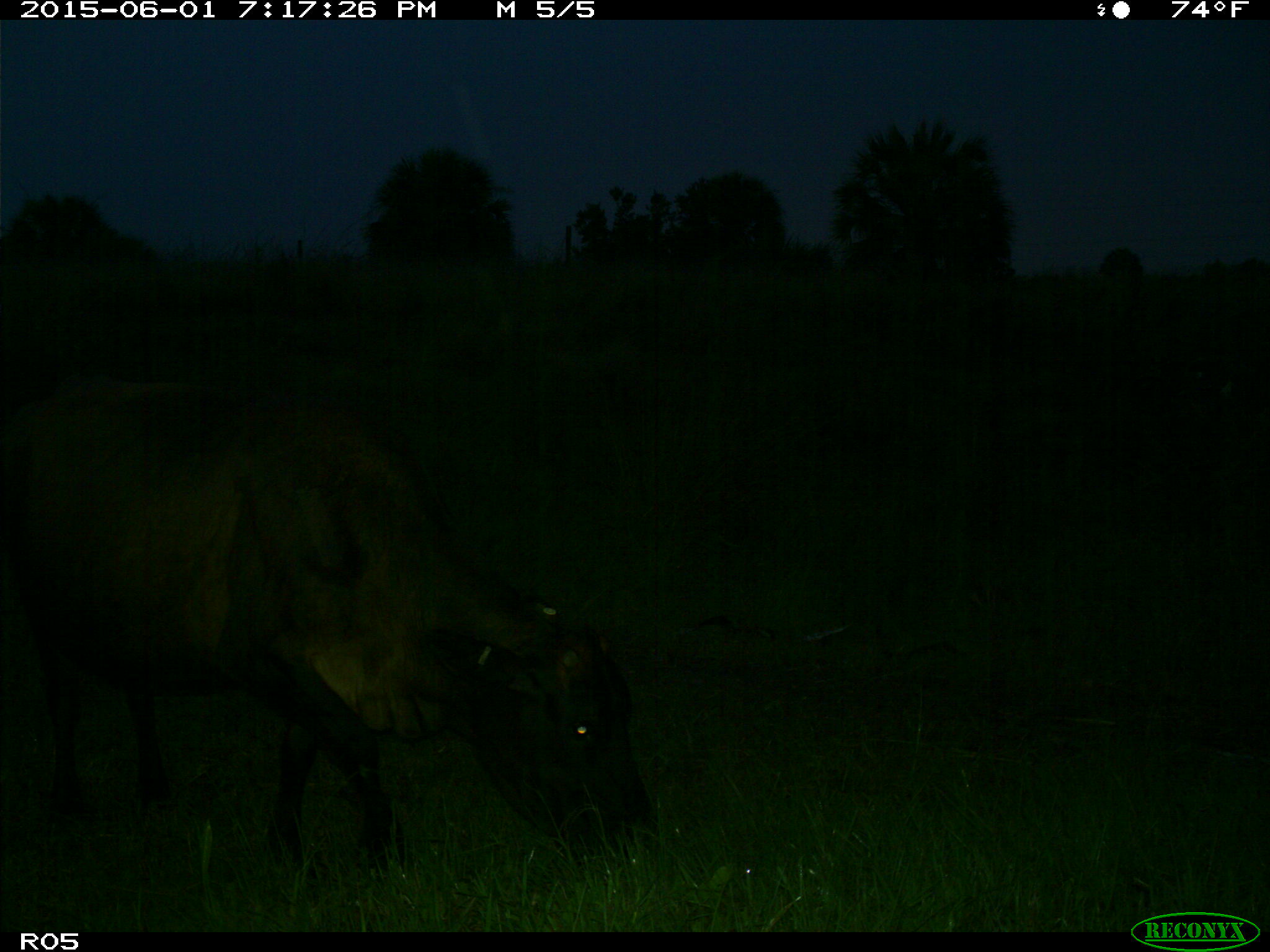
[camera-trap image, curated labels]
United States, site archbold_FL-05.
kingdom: Animalia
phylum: Chordata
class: Mammalia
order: Artiodactyla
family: Bovidae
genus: Bos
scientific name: Bos taurus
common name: domestic cow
Bos taurus (domestic cow).